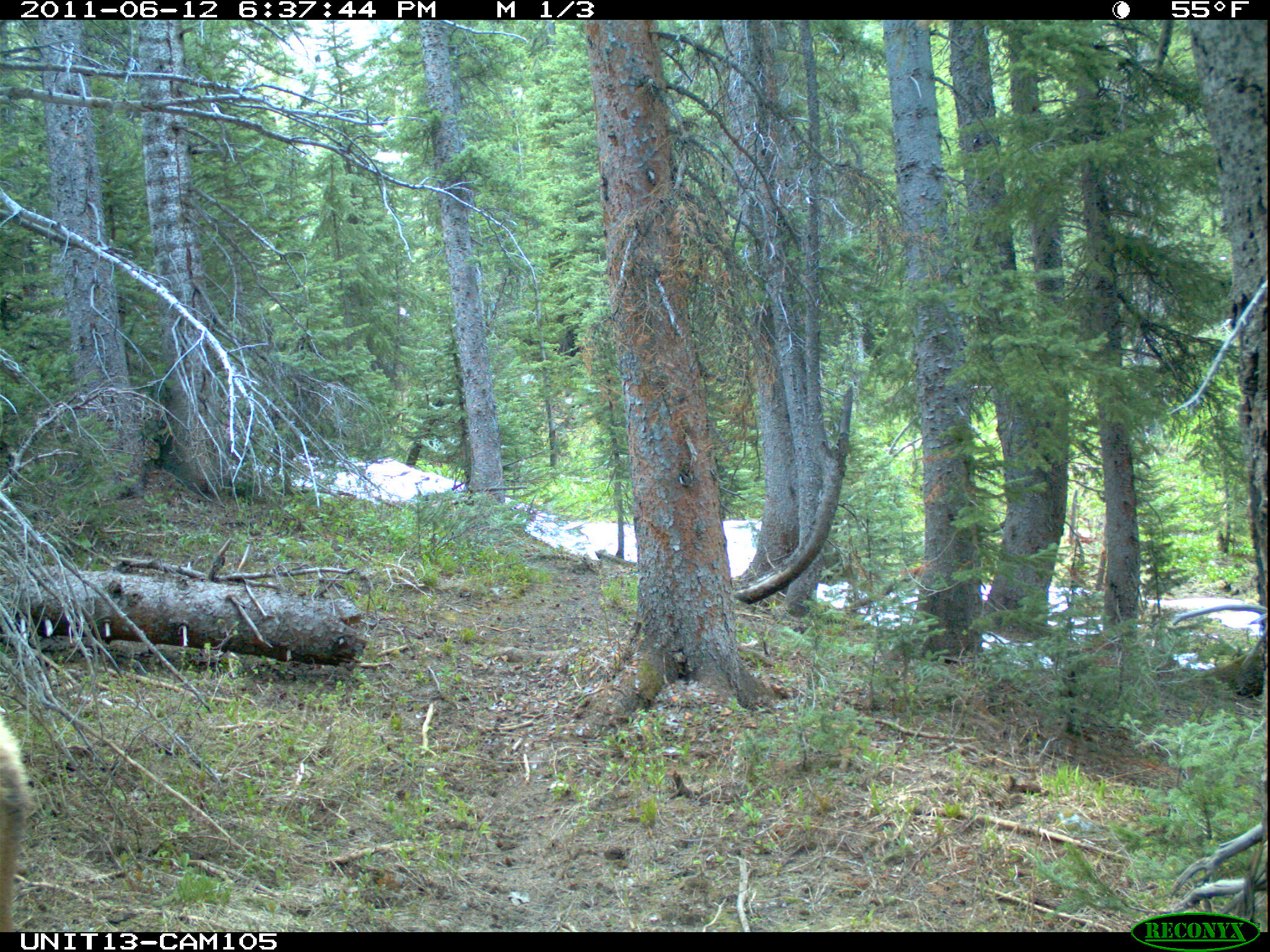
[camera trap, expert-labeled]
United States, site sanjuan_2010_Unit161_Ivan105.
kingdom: Animalia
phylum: Chordata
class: Mammalia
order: Artiodactyla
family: Cervidae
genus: Cervus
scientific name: Cervus elaphus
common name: red deer